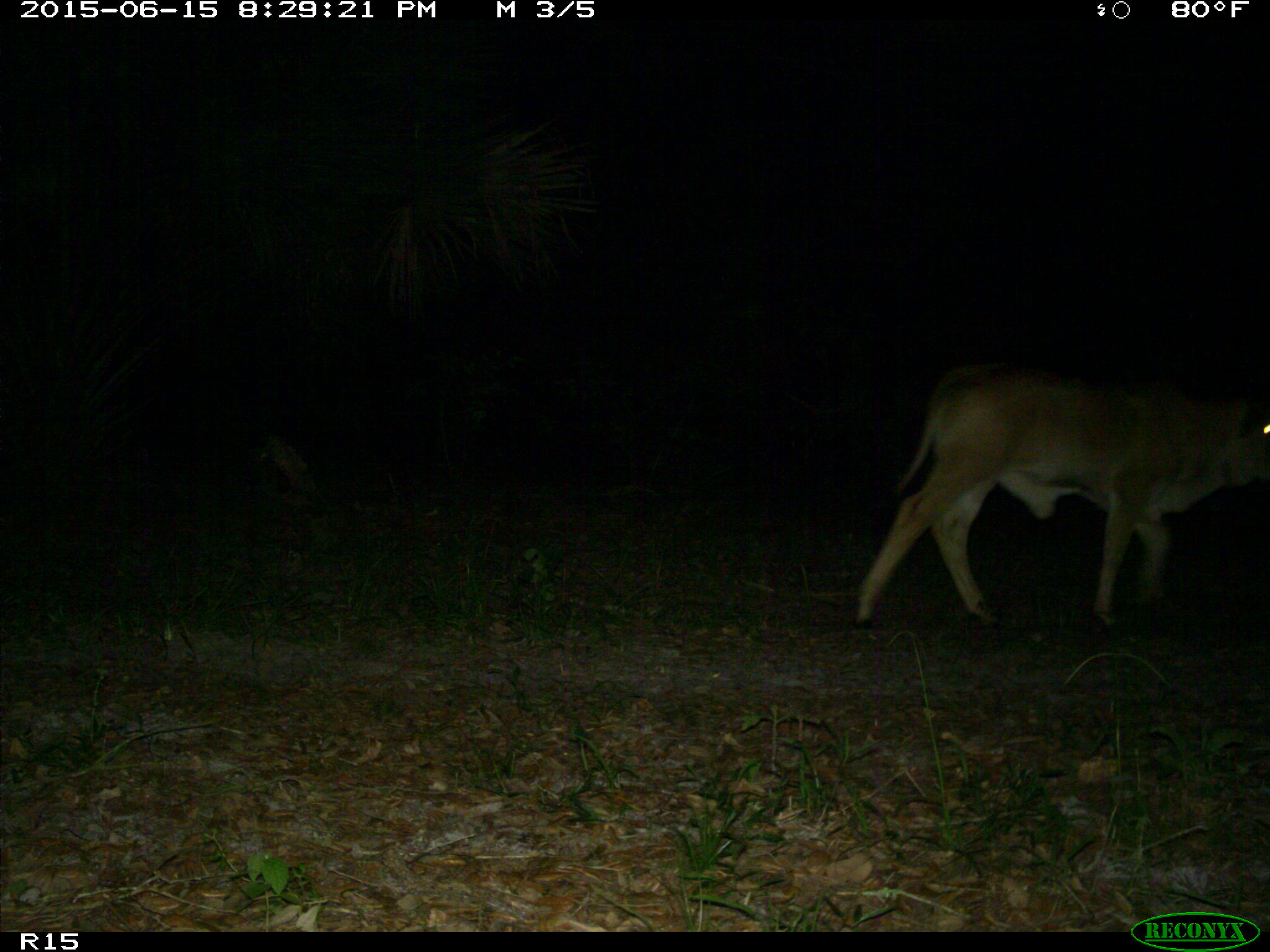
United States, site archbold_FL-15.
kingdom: Animalia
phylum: Chordata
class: Mammalia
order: Artiodactyla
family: Bovidae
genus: Bos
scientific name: Bos taurus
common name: domestic cow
Bos taurus (domestic cow).